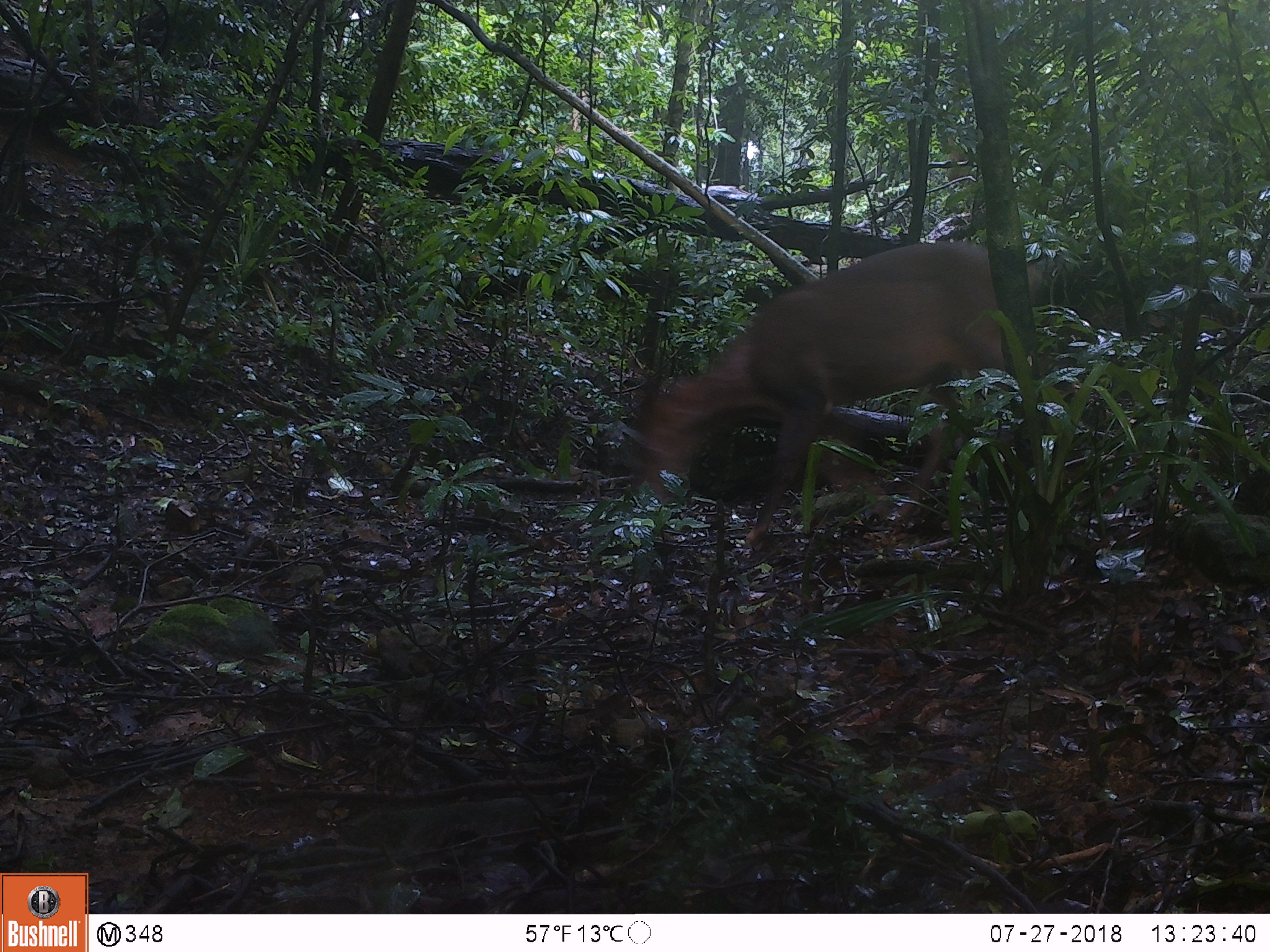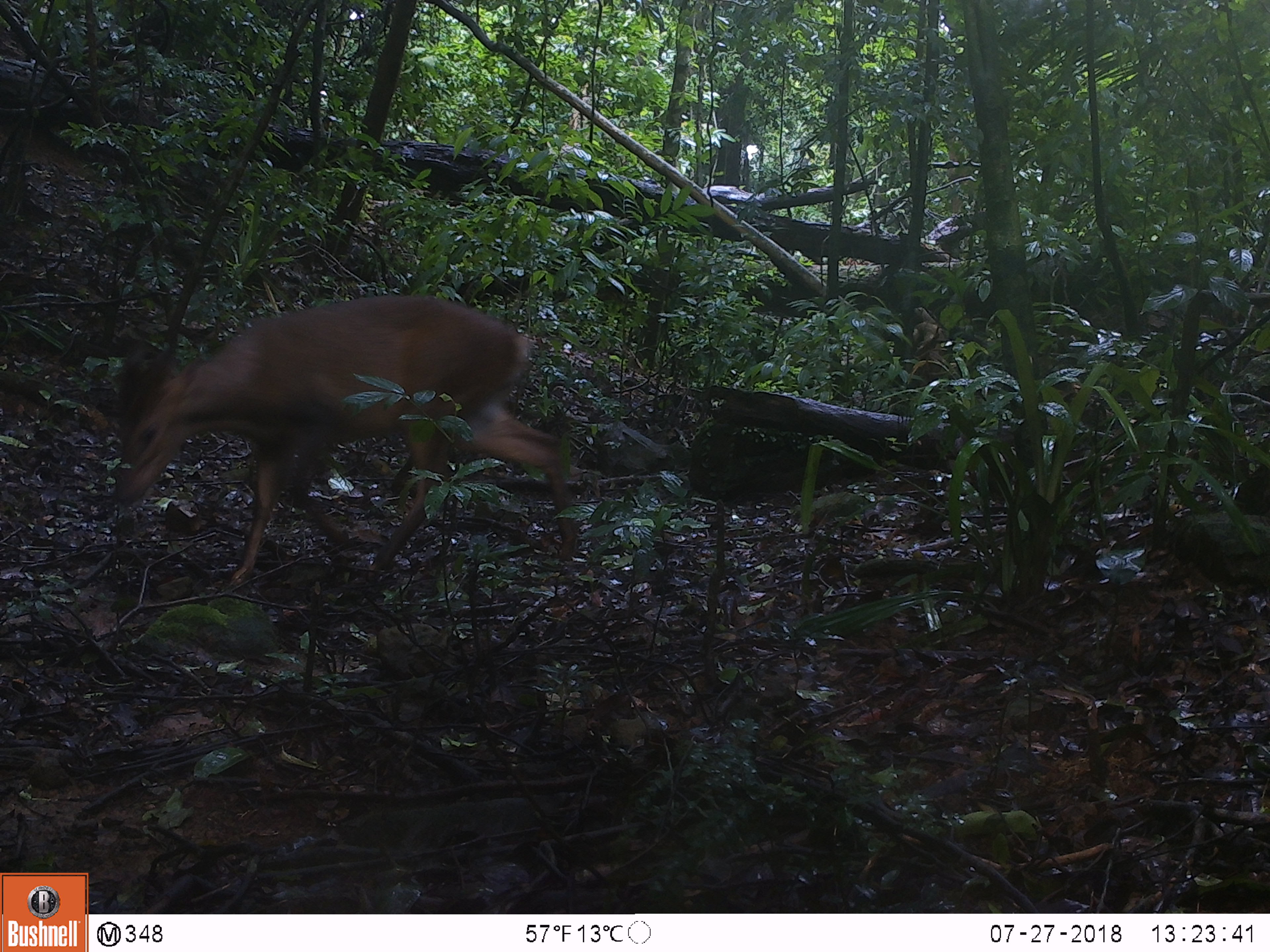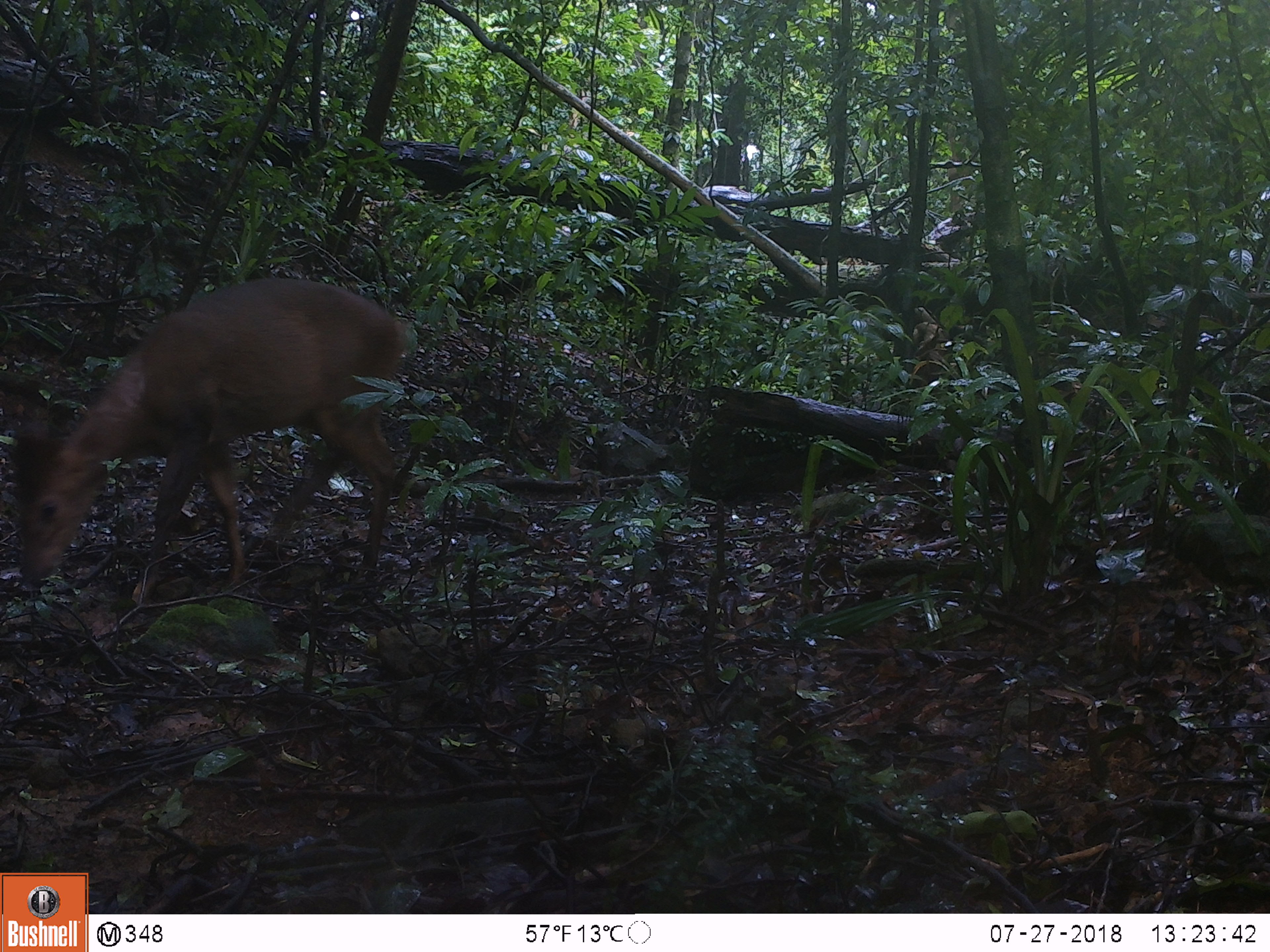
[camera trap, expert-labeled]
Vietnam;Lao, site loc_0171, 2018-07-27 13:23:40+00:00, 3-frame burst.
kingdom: Animalia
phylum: Chordata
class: Mammalia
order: Artiodactyla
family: Cervidae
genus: Muntiacus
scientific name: Muntiacus vuquangensis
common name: large-antlered muntjac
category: large antlered muntjac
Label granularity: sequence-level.